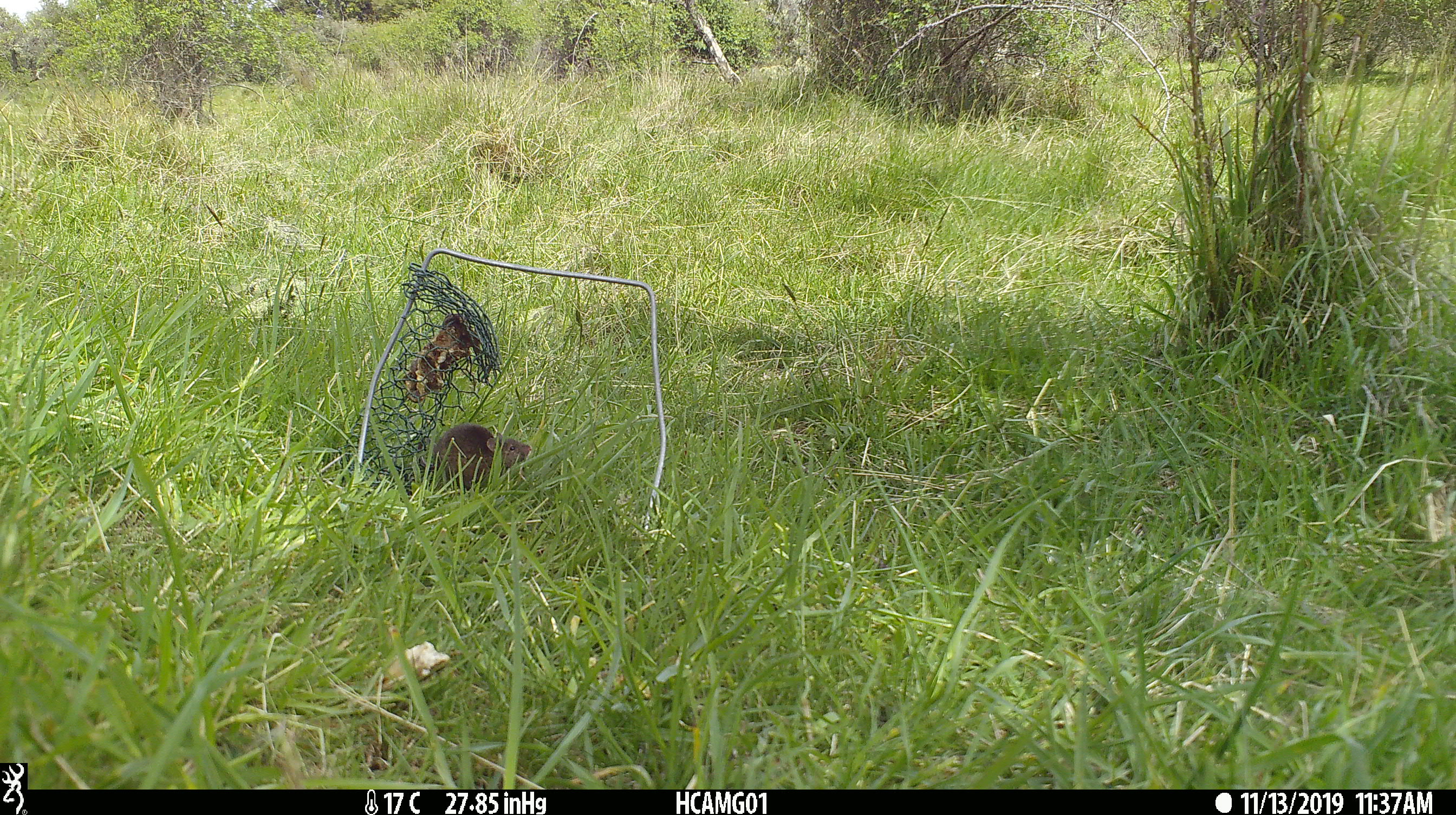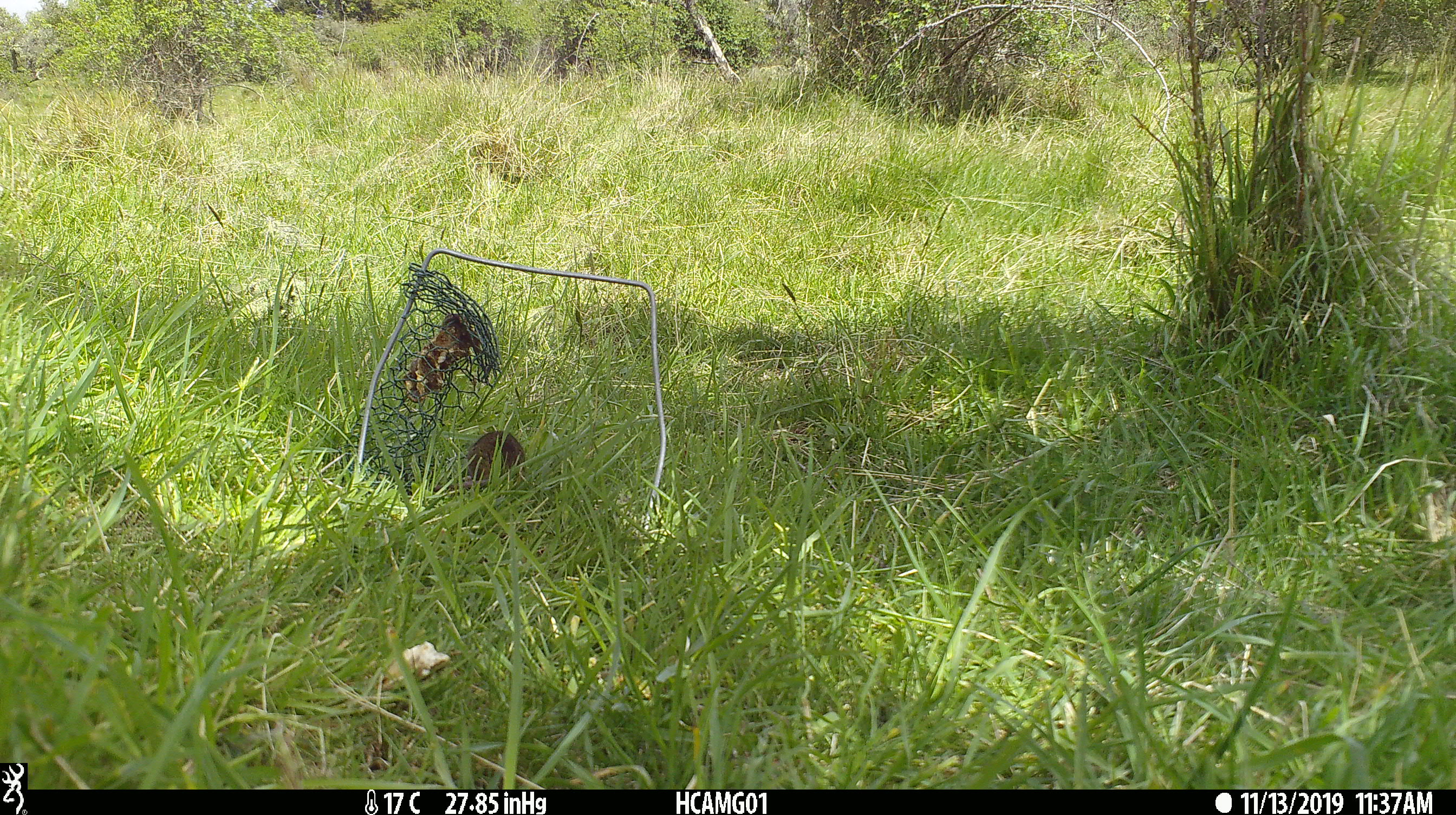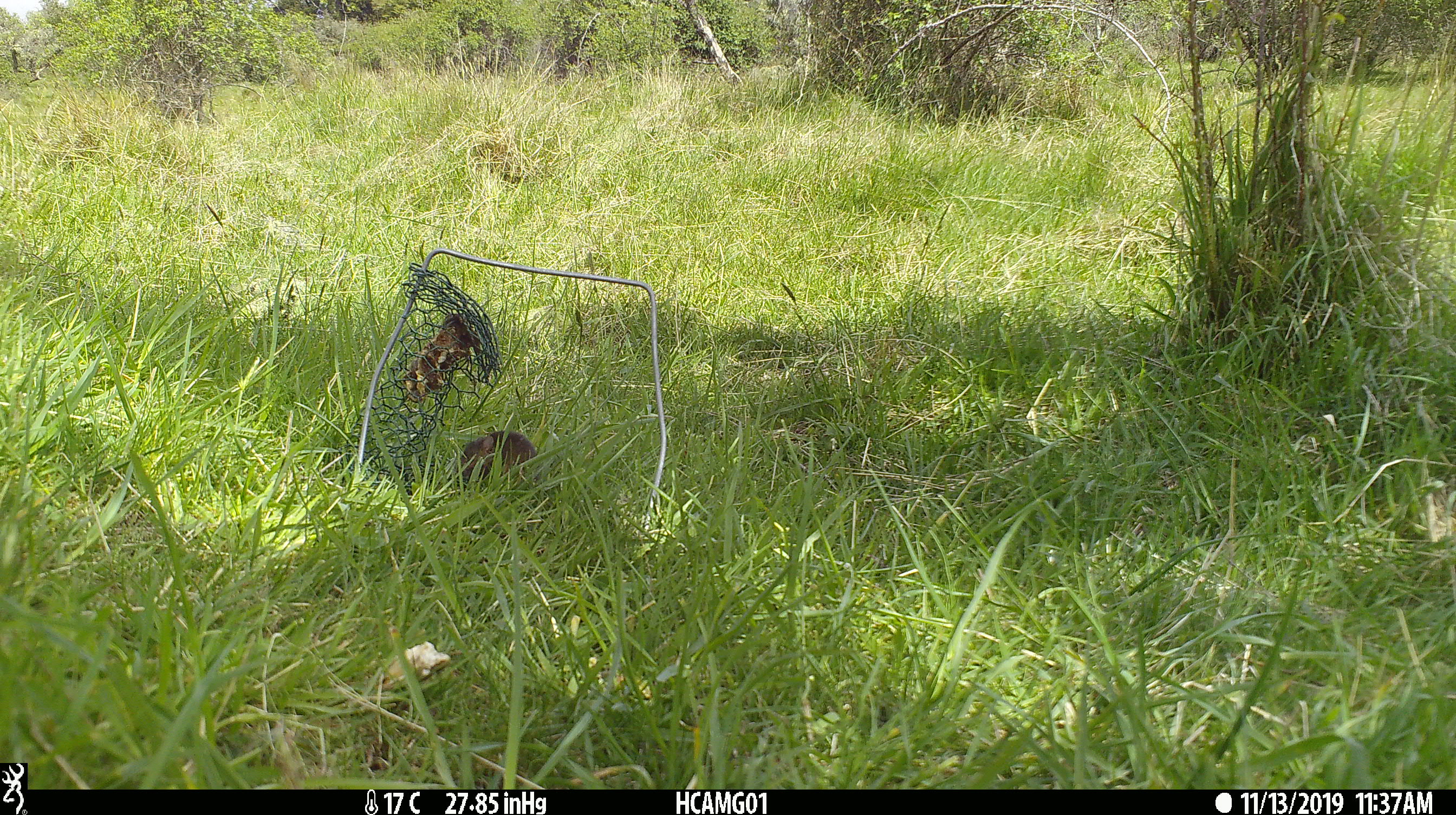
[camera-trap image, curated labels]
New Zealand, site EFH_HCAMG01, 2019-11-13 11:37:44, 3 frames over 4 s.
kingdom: Animalia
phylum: Chordata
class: Mammalia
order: Rodentia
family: Muridae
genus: Mus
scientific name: Mus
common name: mouse